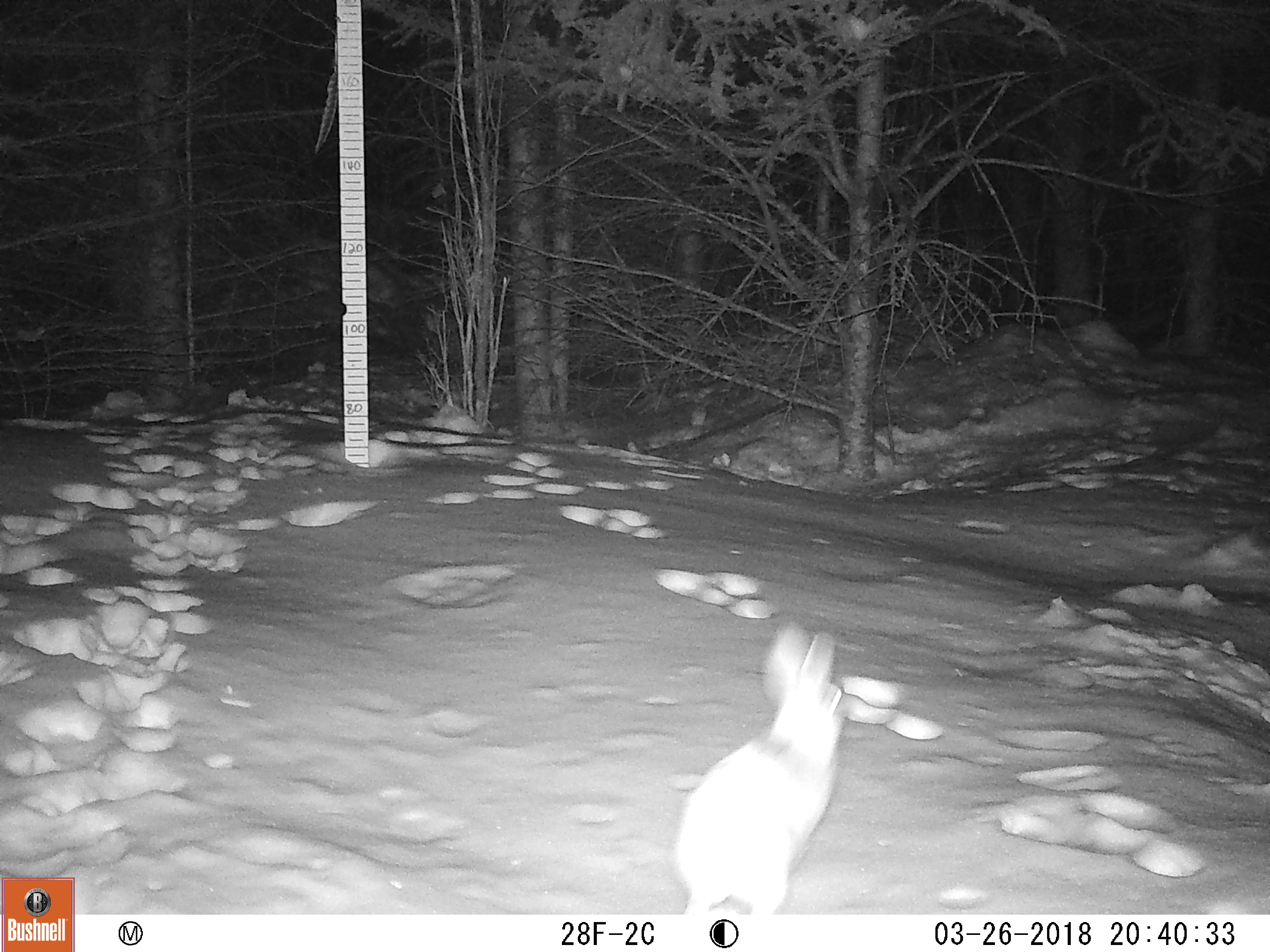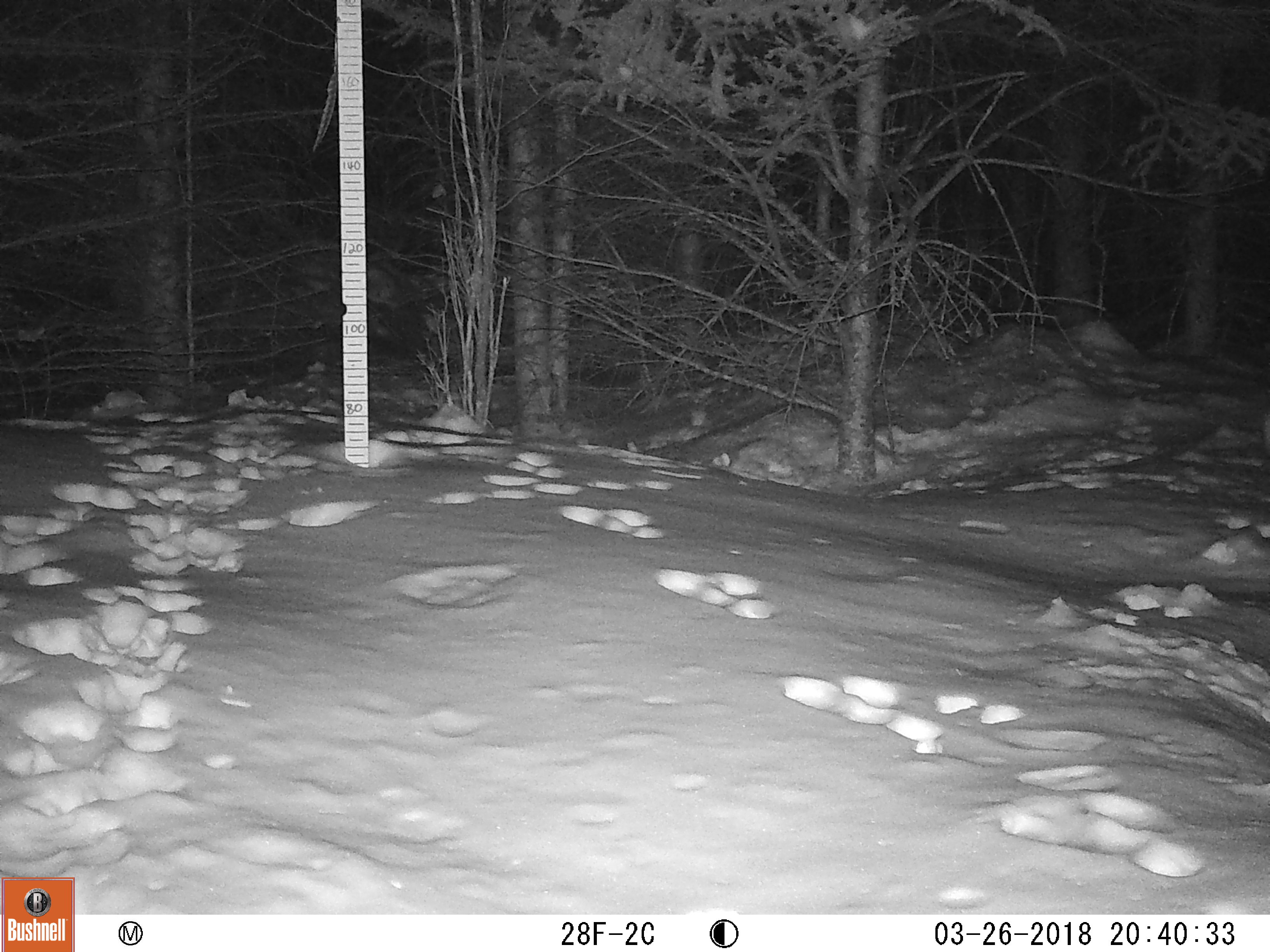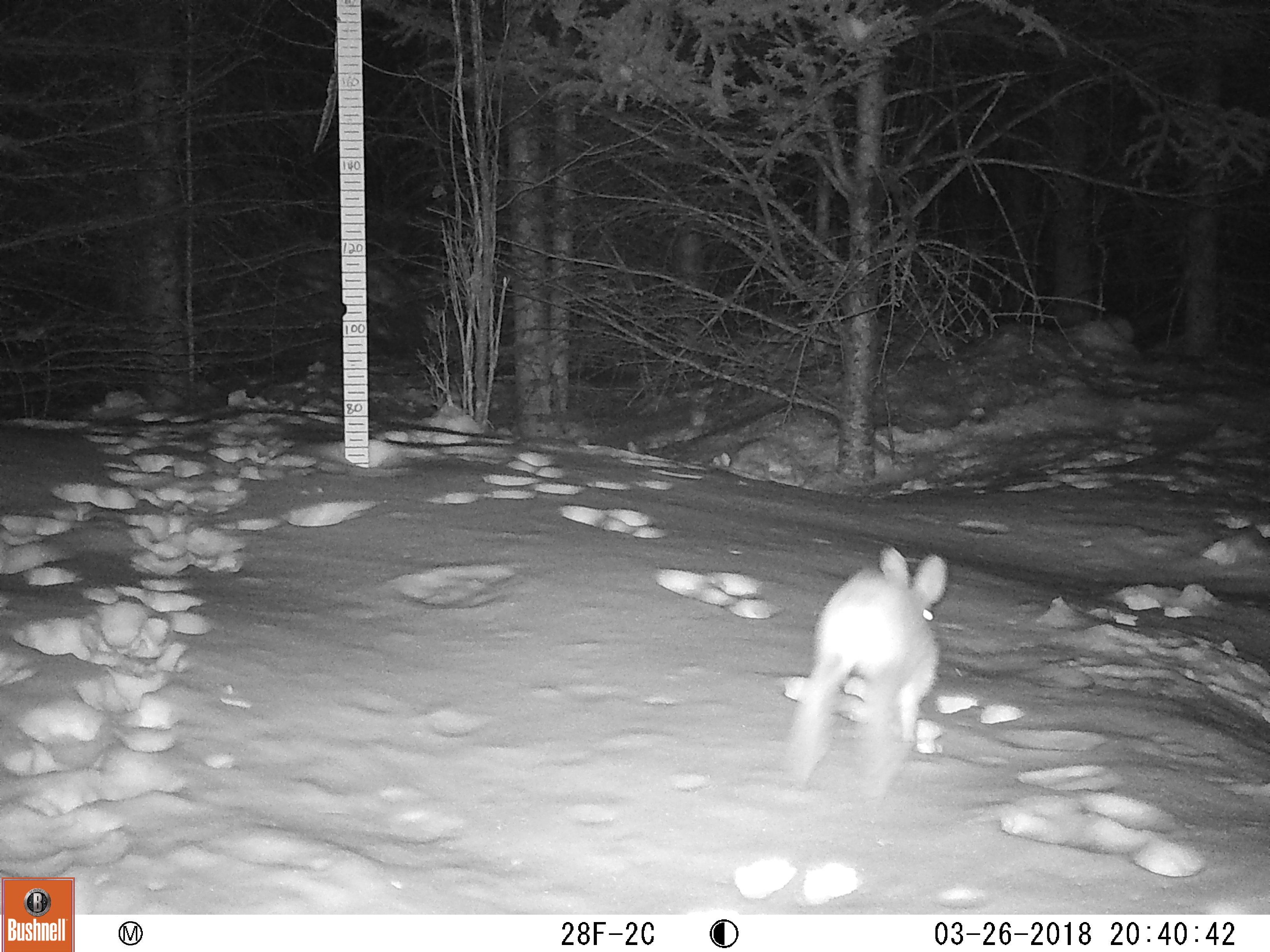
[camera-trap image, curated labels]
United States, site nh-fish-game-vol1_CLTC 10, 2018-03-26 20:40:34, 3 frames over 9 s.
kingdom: Animalia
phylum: Chordata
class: Mammalia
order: Lagomorpha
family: Leporidae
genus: Lepus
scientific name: Lepus americanus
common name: snowshoe hare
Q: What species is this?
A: Snowshoe hare (Lepus americanus).